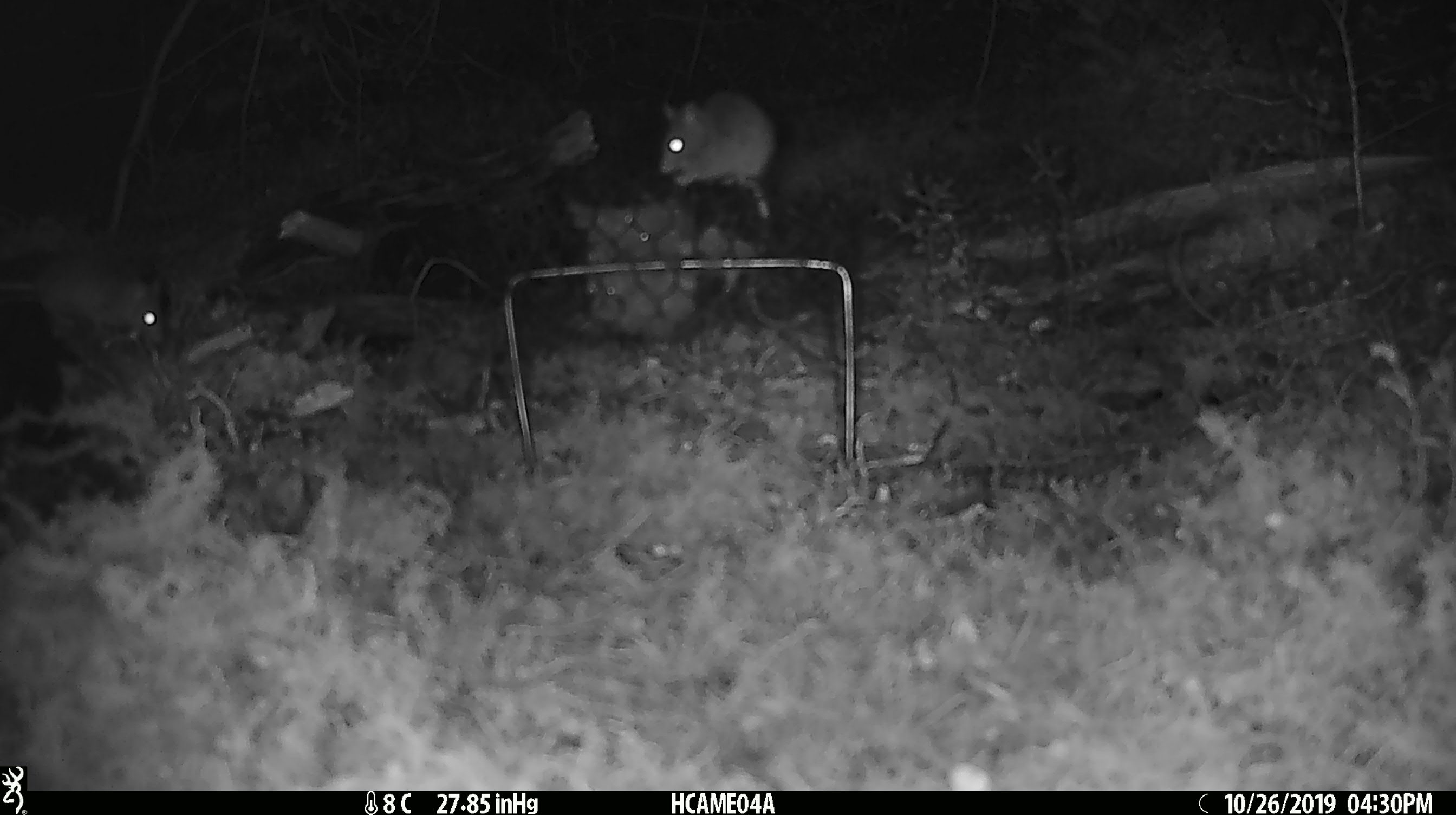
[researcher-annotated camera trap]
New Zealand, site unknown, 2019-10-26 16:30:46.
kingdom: Animalia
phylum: Chordata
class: Mammalia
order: Rodentia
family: Muridae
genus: Mus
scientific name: Mus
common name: mouse